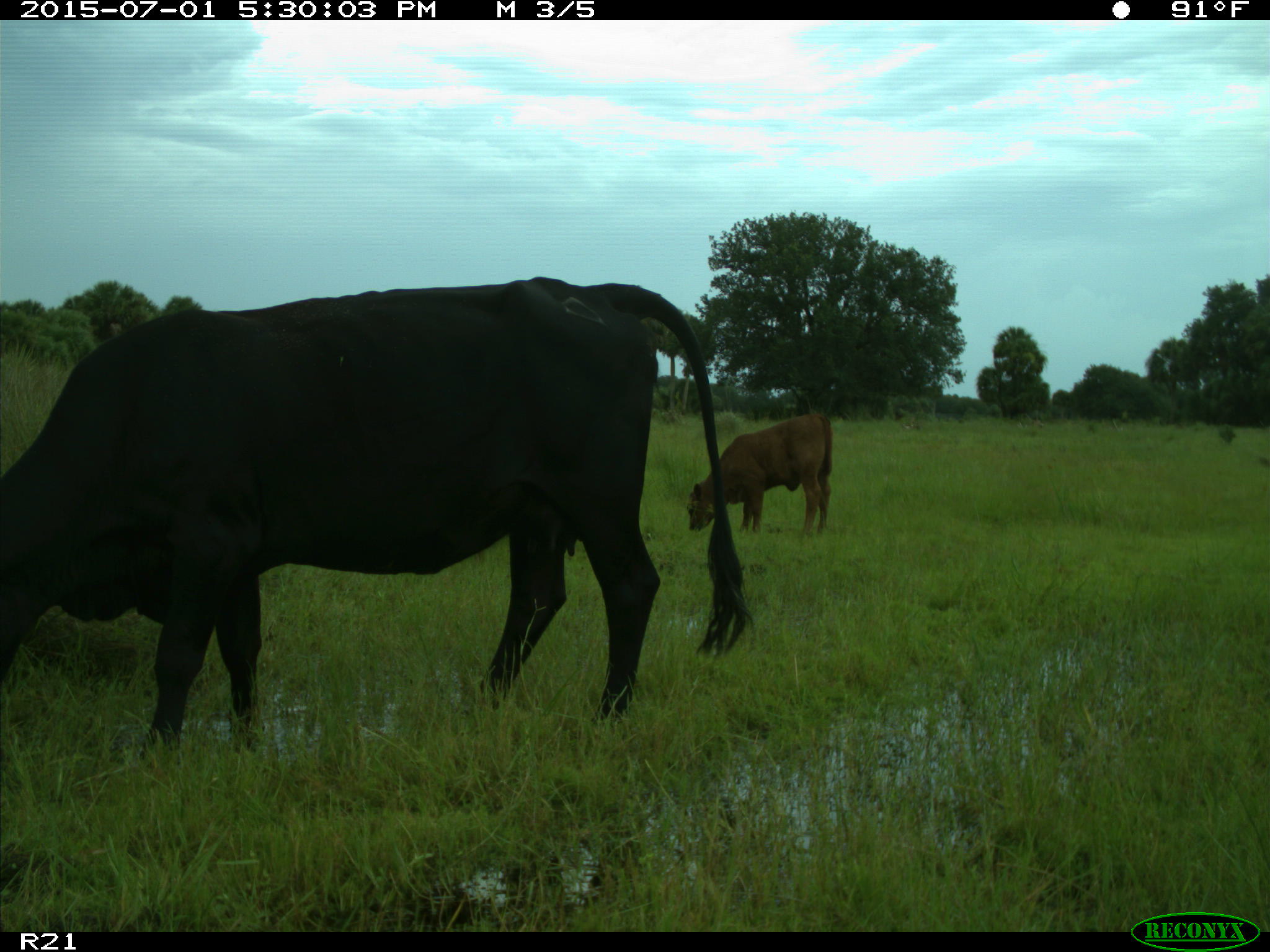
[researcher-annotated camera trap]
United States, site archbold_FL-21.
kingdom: Animalia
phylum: Chordata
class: Mammalia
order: Artiodactyla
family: Bovidae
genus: Bos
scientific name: Bos taurus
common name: domestic cow